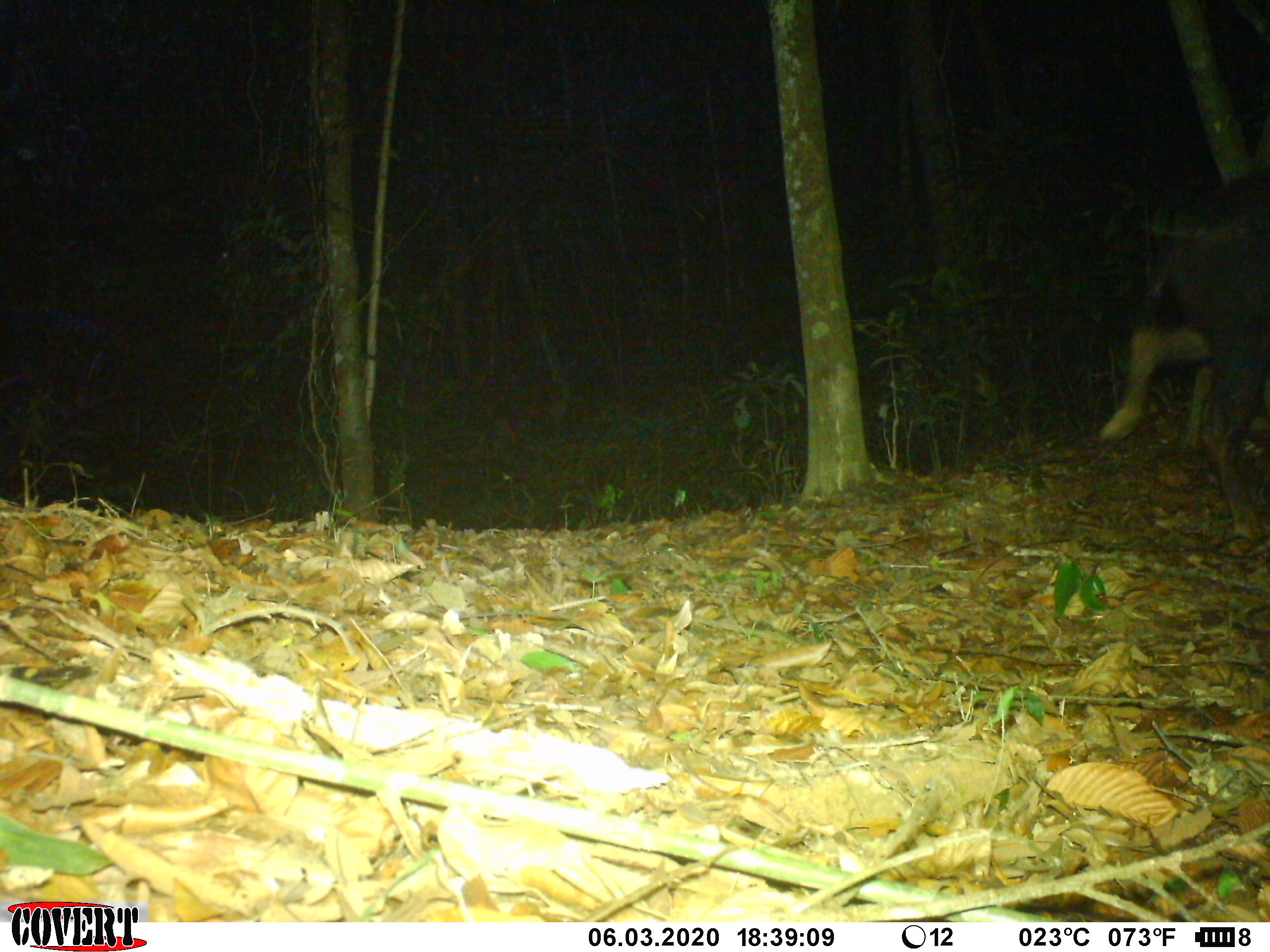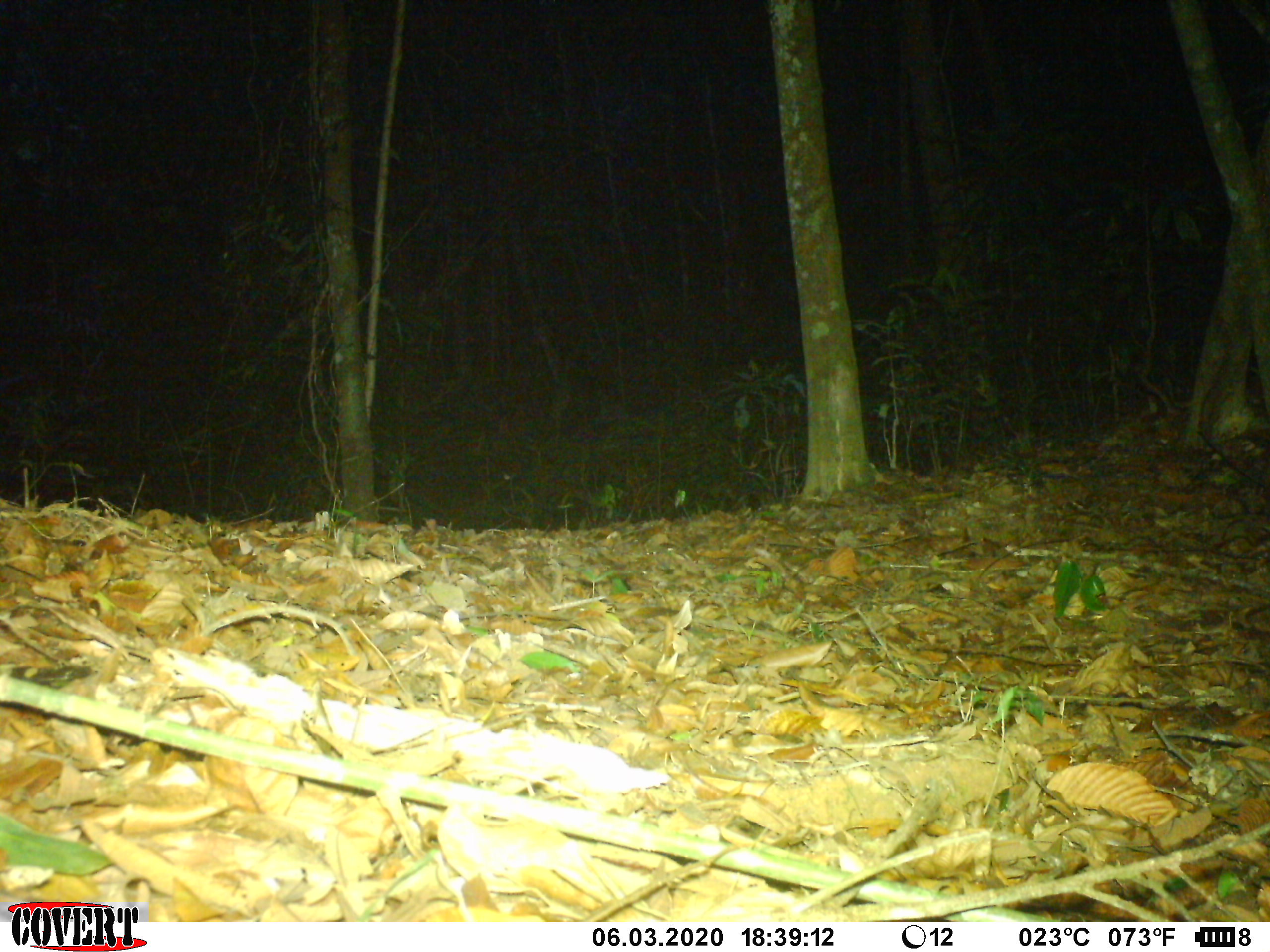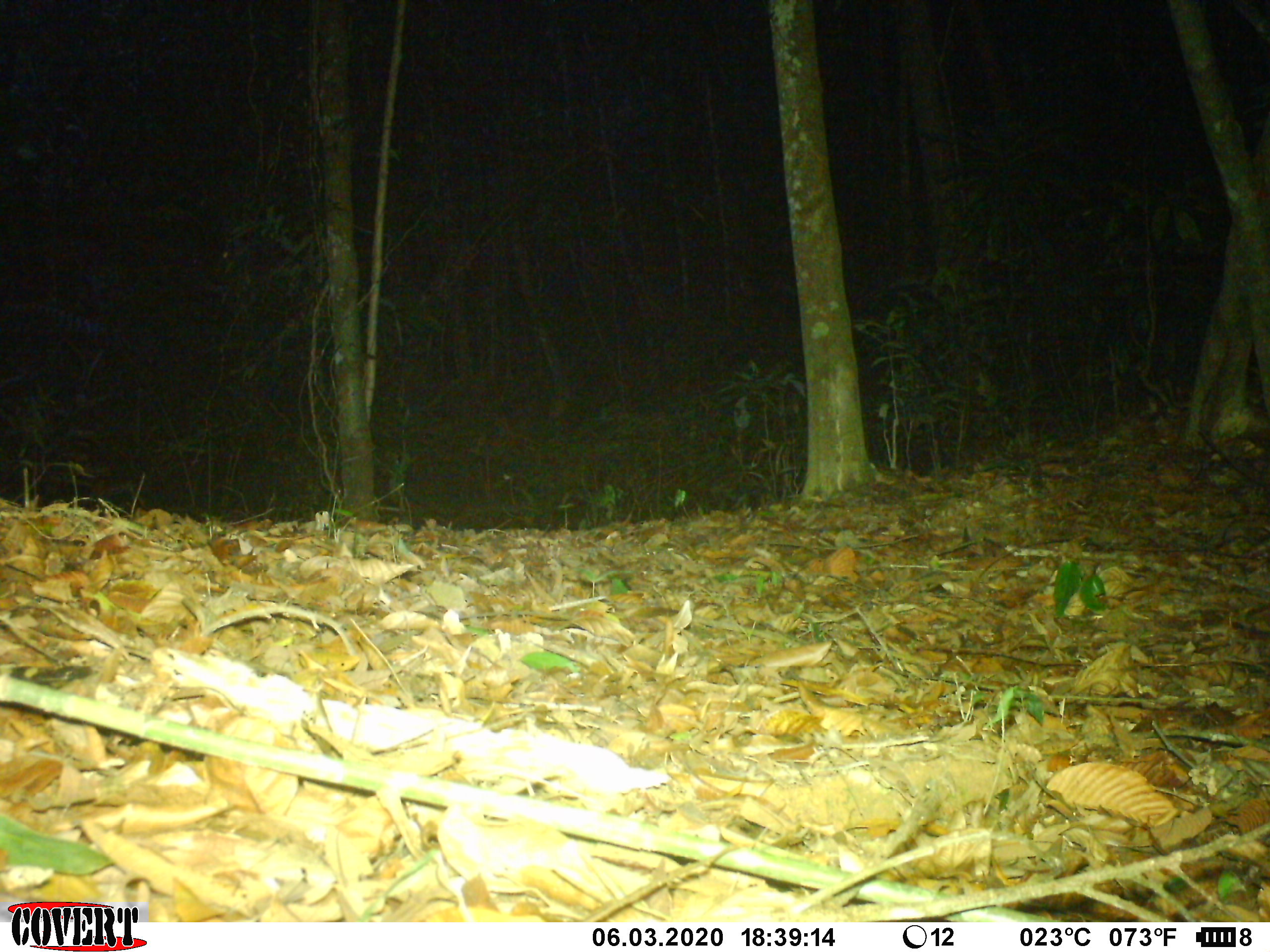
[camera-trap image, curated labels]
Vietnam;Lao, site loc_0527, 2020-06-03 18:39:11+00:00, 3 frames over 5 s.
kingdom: Animalia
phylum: Chordata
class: Mammalia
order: Artiodactyla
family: Bovidae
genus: Capricornis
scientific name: Capricornis sumatraensis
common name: chinese serow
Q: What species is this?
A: Chinese serow (Capricornis sumatraensis).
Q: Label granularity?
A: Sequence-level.